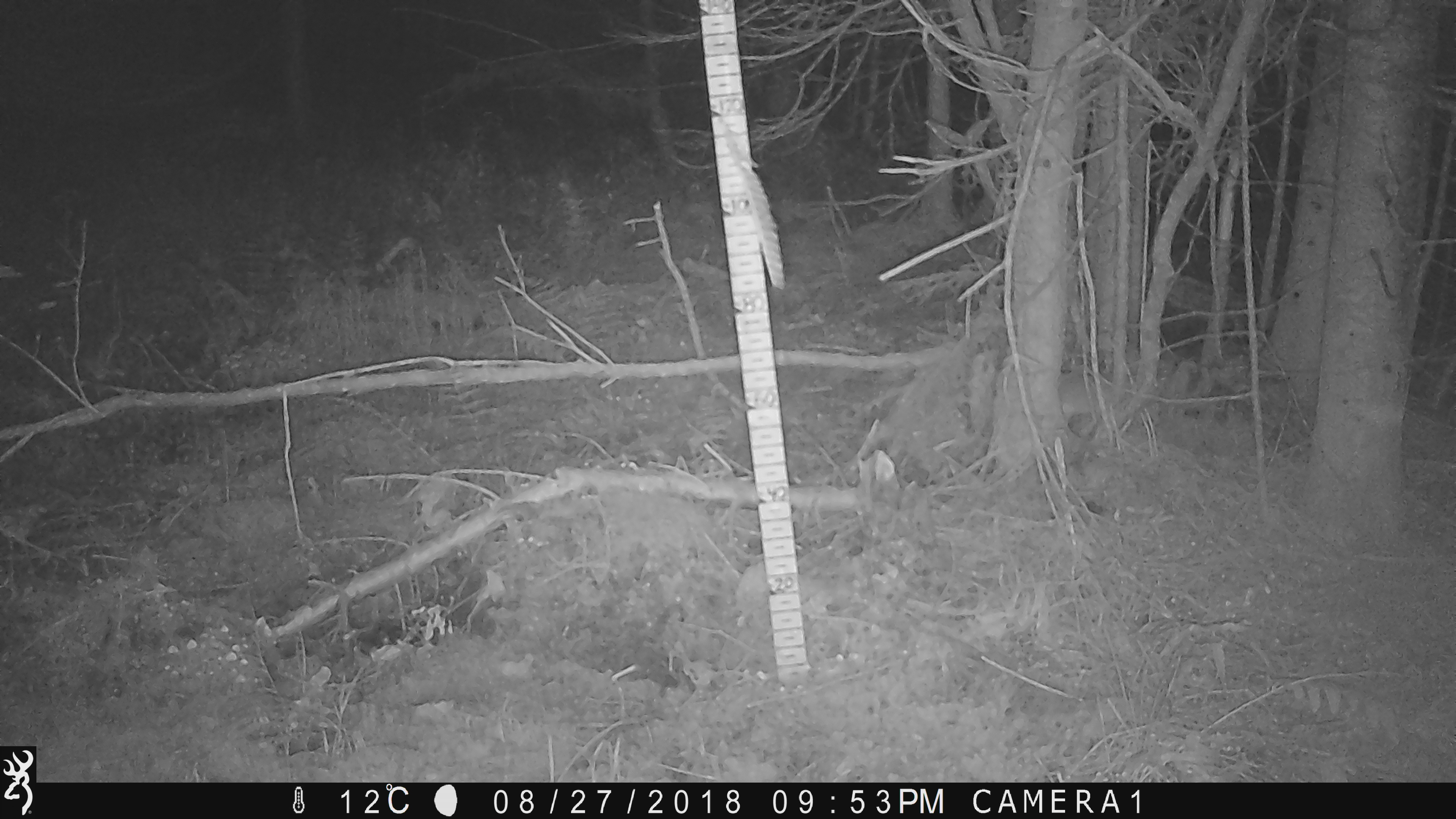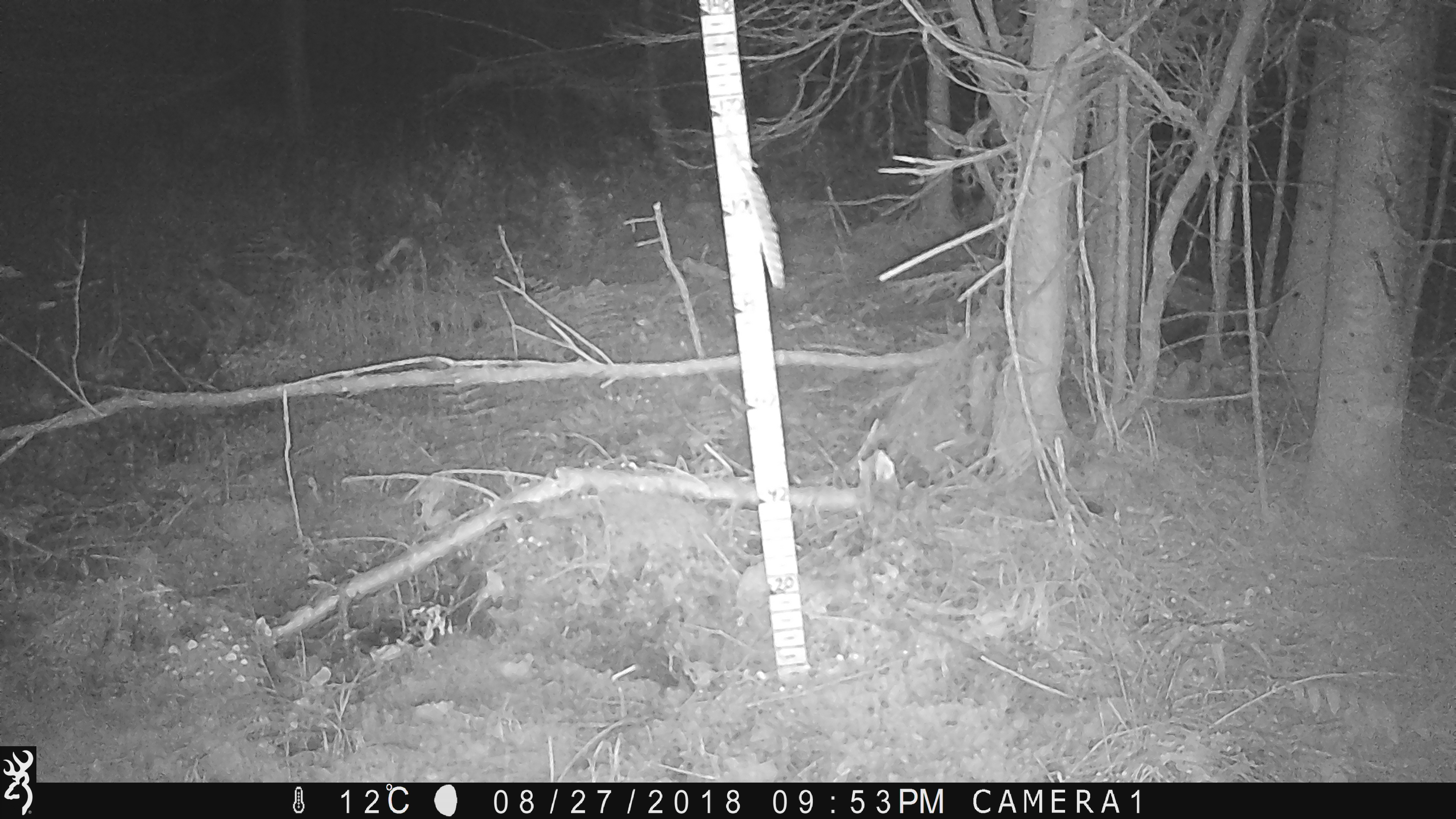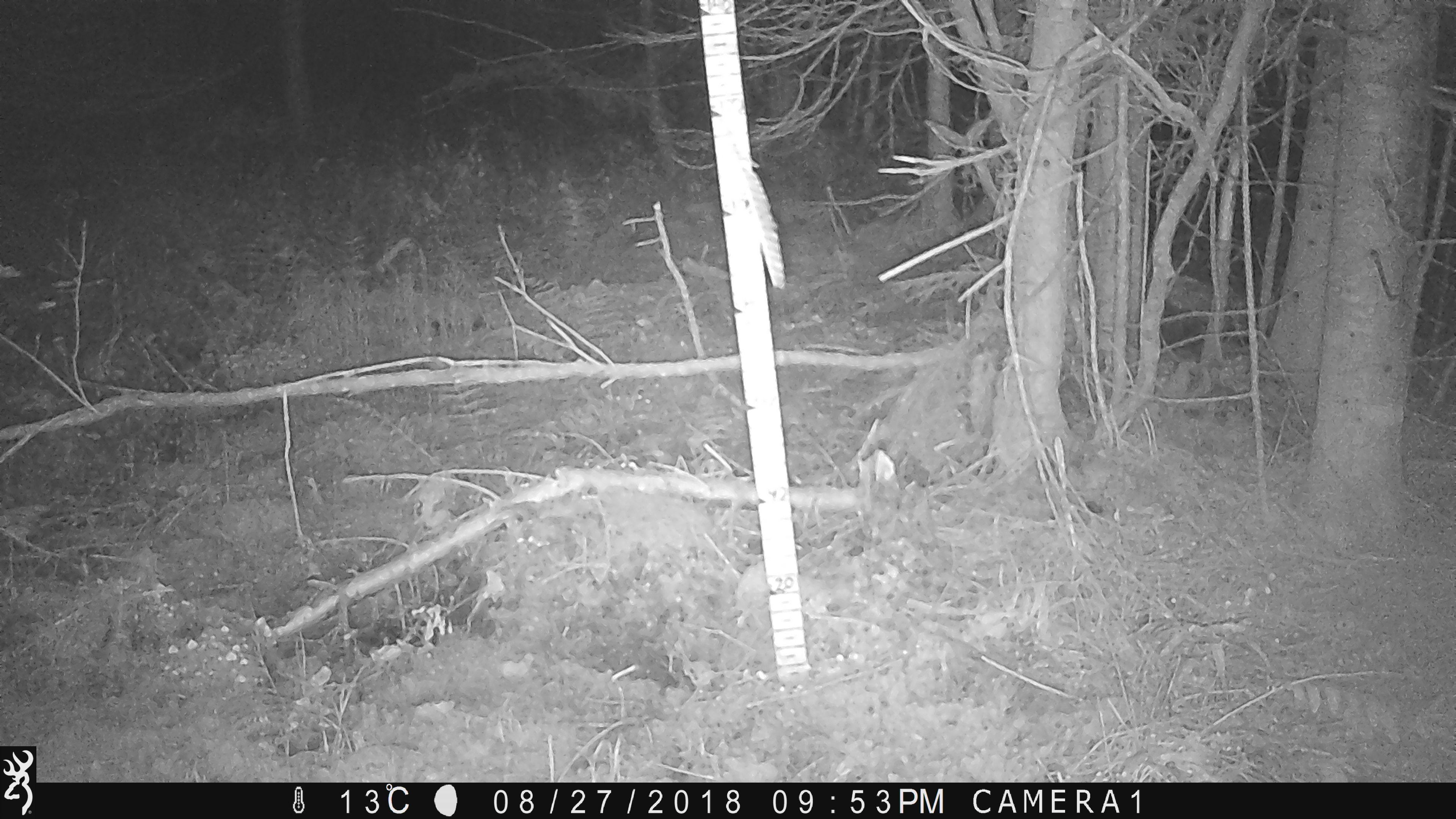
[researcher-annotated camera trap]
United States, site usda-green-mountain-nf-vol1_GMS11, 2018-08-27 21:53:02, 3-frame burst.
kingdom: Animalia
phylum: Chordata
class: Mammalia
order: Lagomorpha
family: Leporidae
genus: Lepus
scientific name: Lepus americanus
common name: snowshoe hare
Snowshoe hare (Lepus americanus).